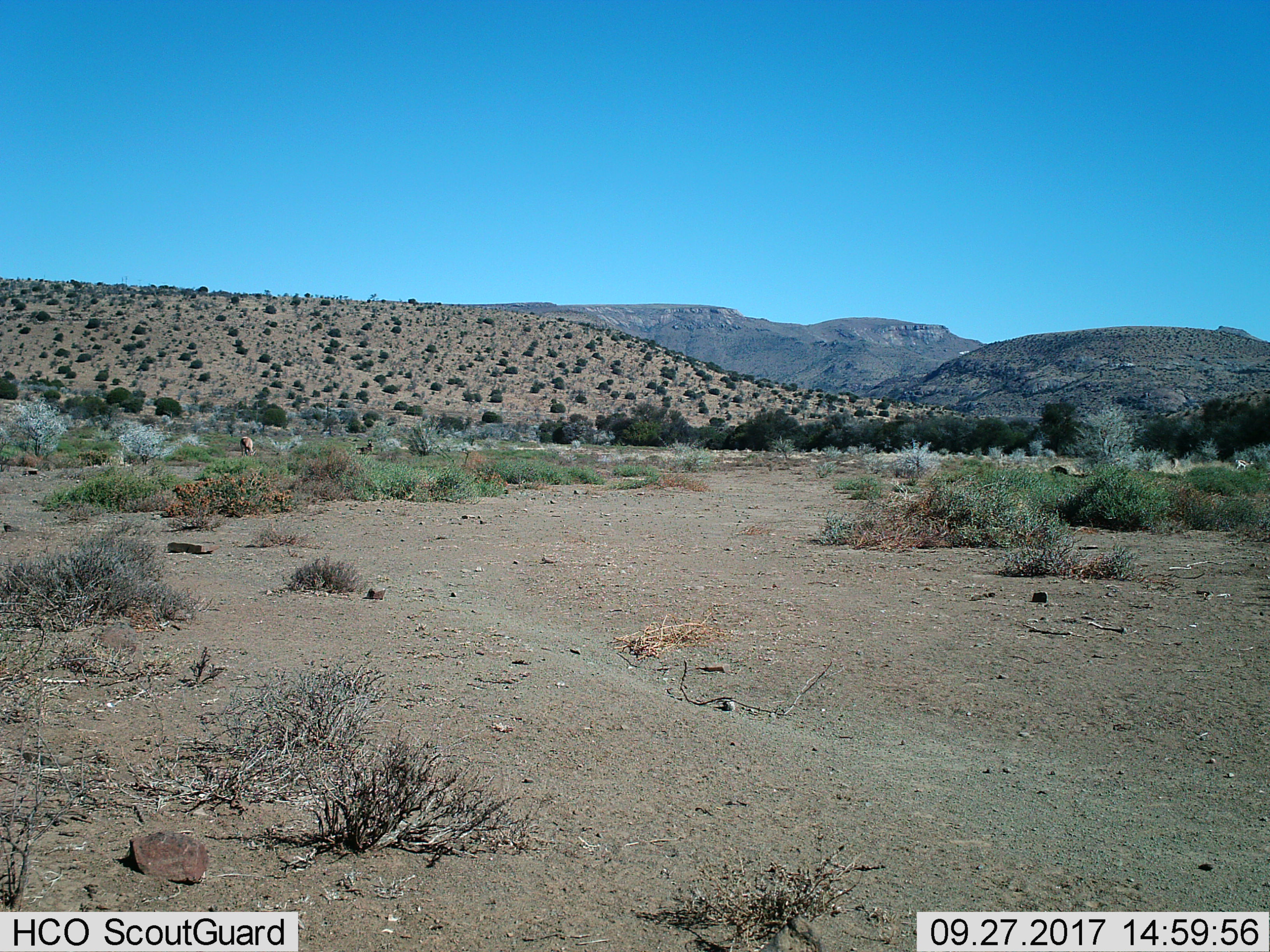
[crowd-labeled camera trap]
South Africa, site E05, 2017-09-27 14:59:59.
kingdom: Animalia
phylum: Chordata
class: Mammalia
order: Artiodactyla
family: Bovidae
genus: Antidorcas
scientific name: Antidorcas marsupialis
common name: springbok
Springbok (Antidorcas marsupialis), count 1. Behavior (volunteer vote fractions): standing 0%, resting 0%, moving 0%, interacting 0%. Young present (vote fraction): 0%. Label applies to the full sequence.